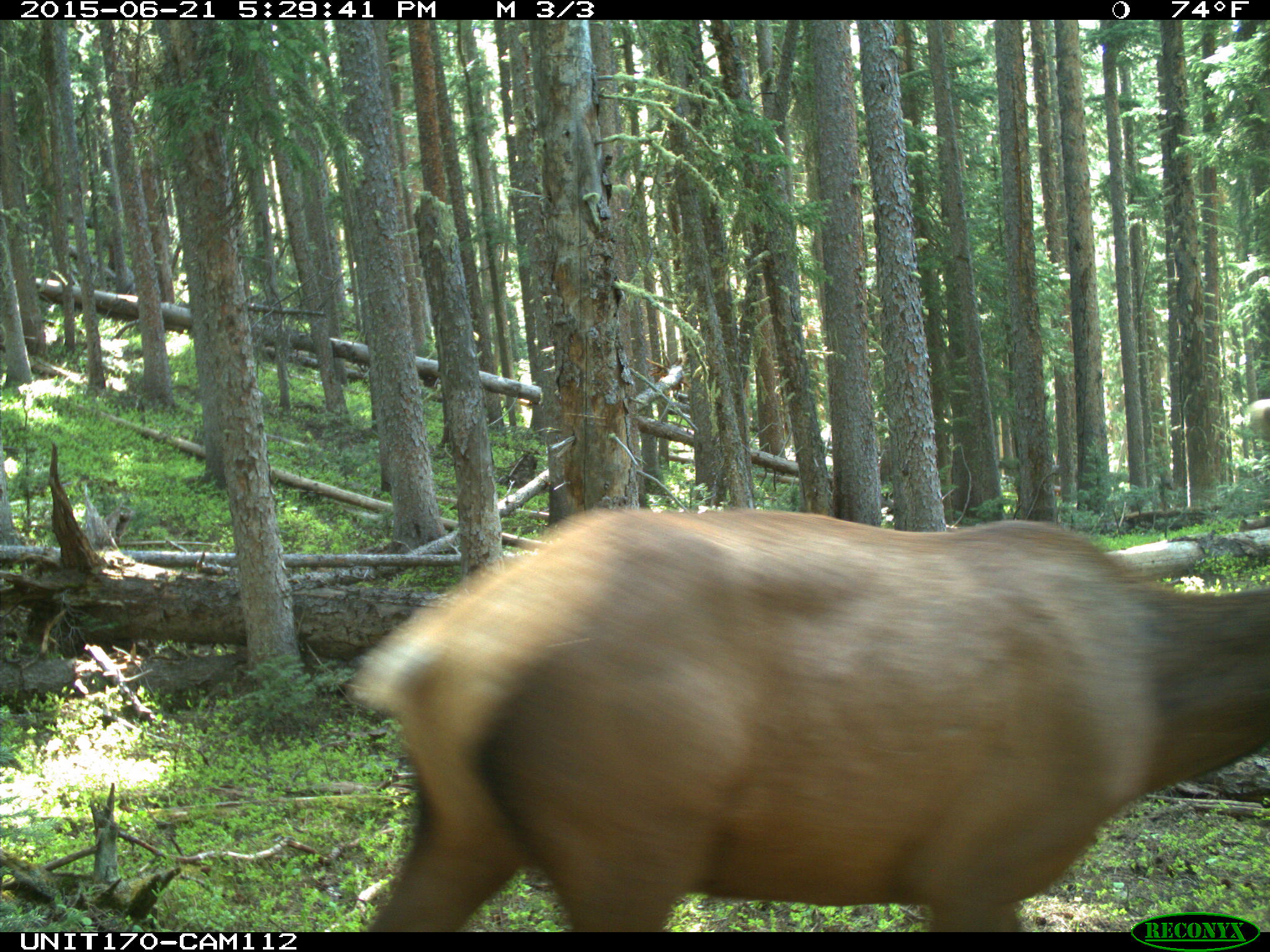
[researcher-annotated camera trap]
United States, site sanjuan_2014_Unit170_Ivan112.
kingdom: Animalia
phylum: Chordata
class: Mammalia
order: Artiodactyla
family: Cervidae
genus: Cervus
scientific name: Cervus elaphus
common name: red deer